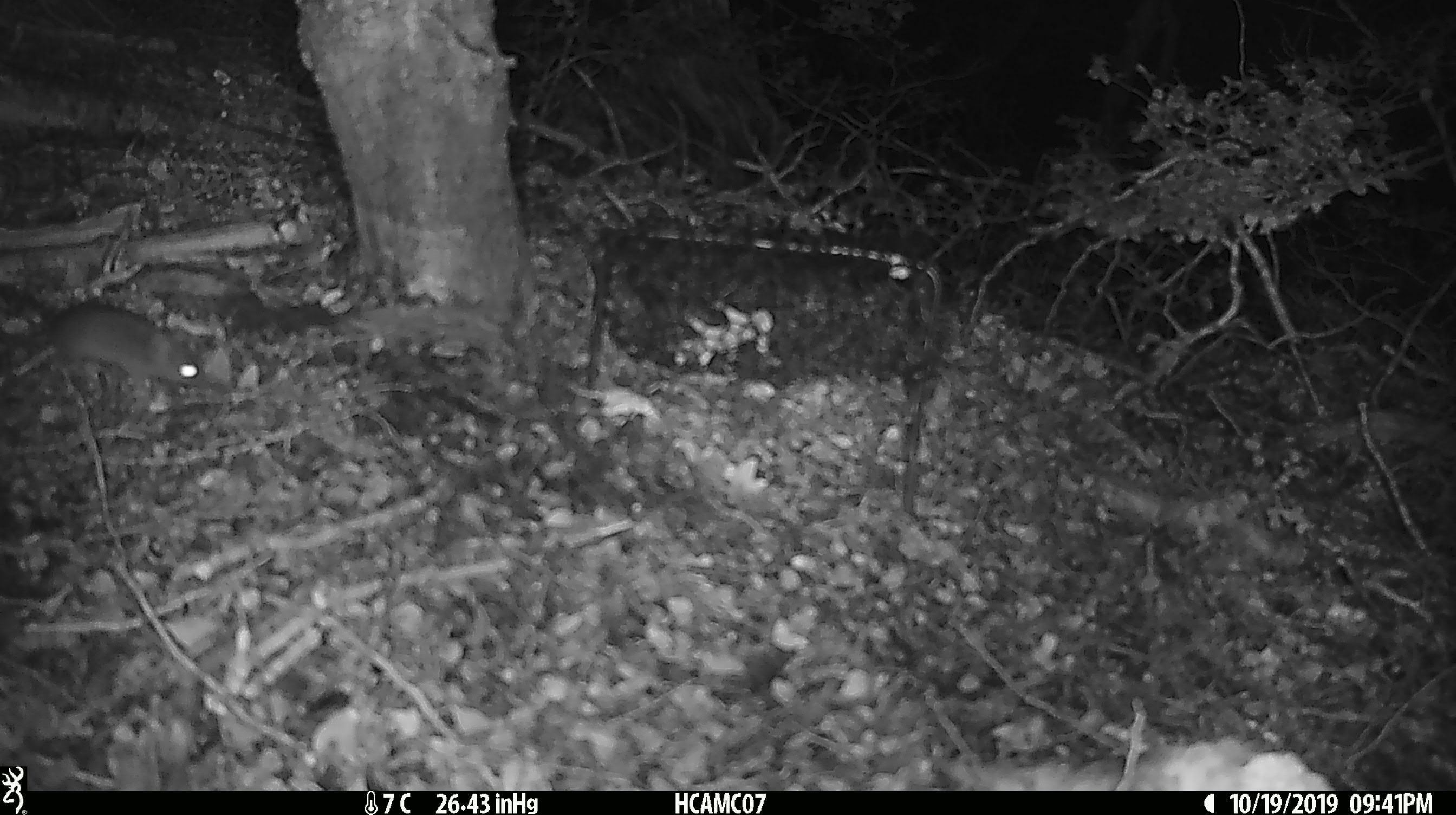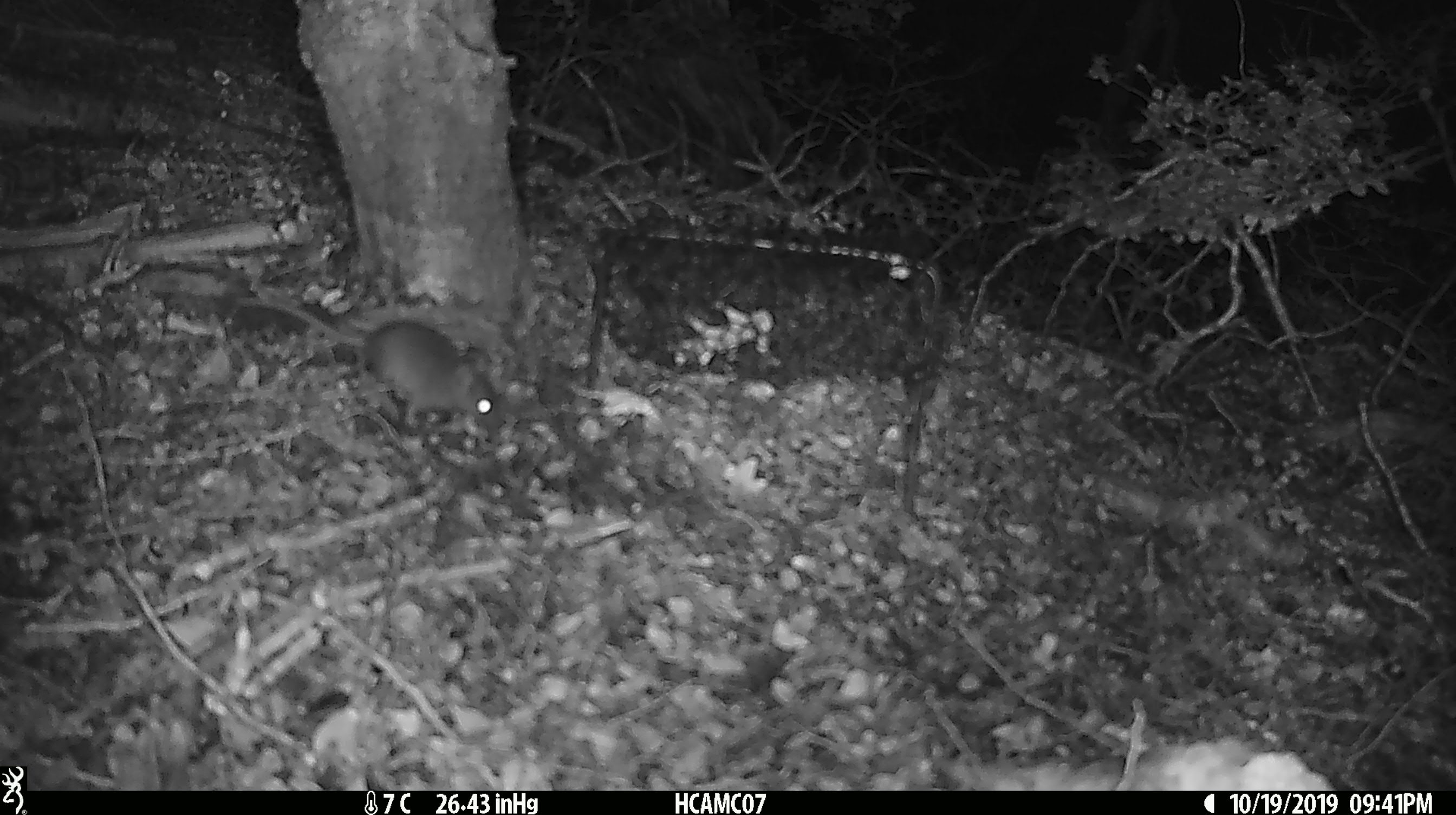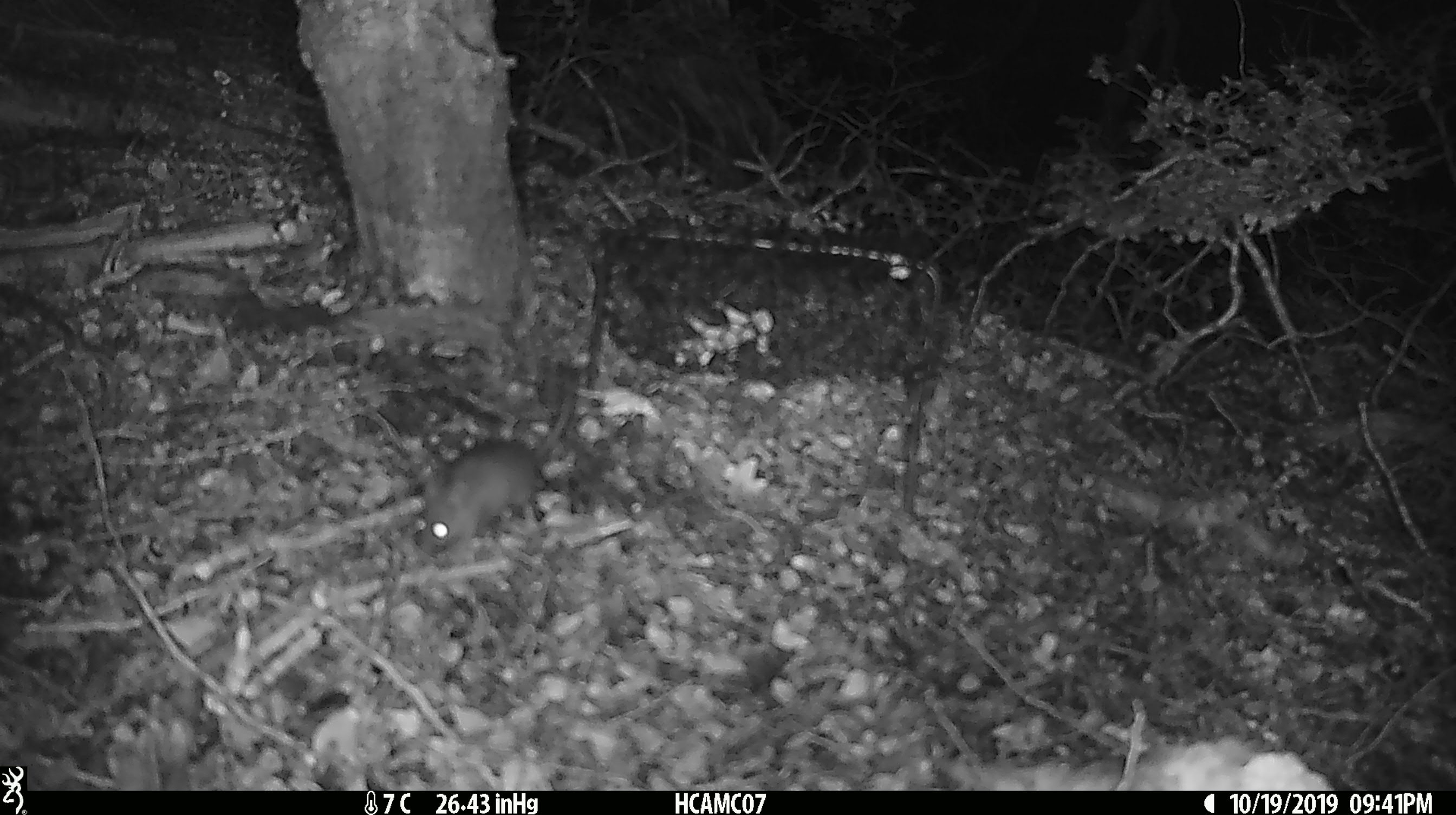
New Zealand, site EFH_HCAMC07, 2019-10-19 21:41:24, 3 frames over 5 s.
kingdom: Animalia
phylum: Chordata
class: Mammalia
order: Rodentia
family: Muridae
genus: Mus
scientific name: Mus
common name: mouse